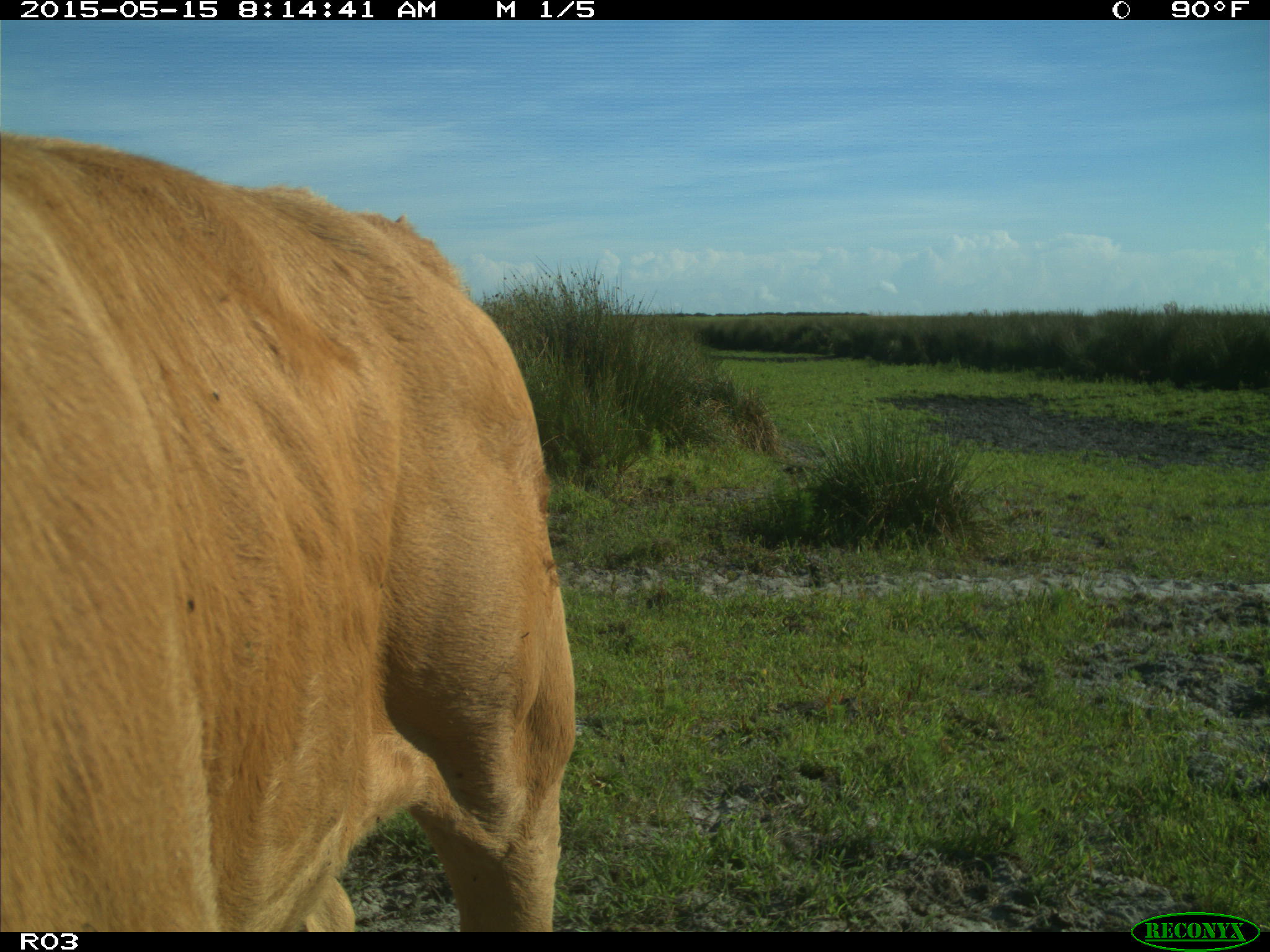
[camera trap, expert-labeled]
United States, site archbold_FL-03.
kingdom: Animalia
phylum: Chordata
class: Mammalia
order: Artiodactyla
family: Bovidae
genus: Bos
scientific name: Bos taurus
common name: domestic cow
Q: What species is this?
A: Bos taurus (domestic cow).